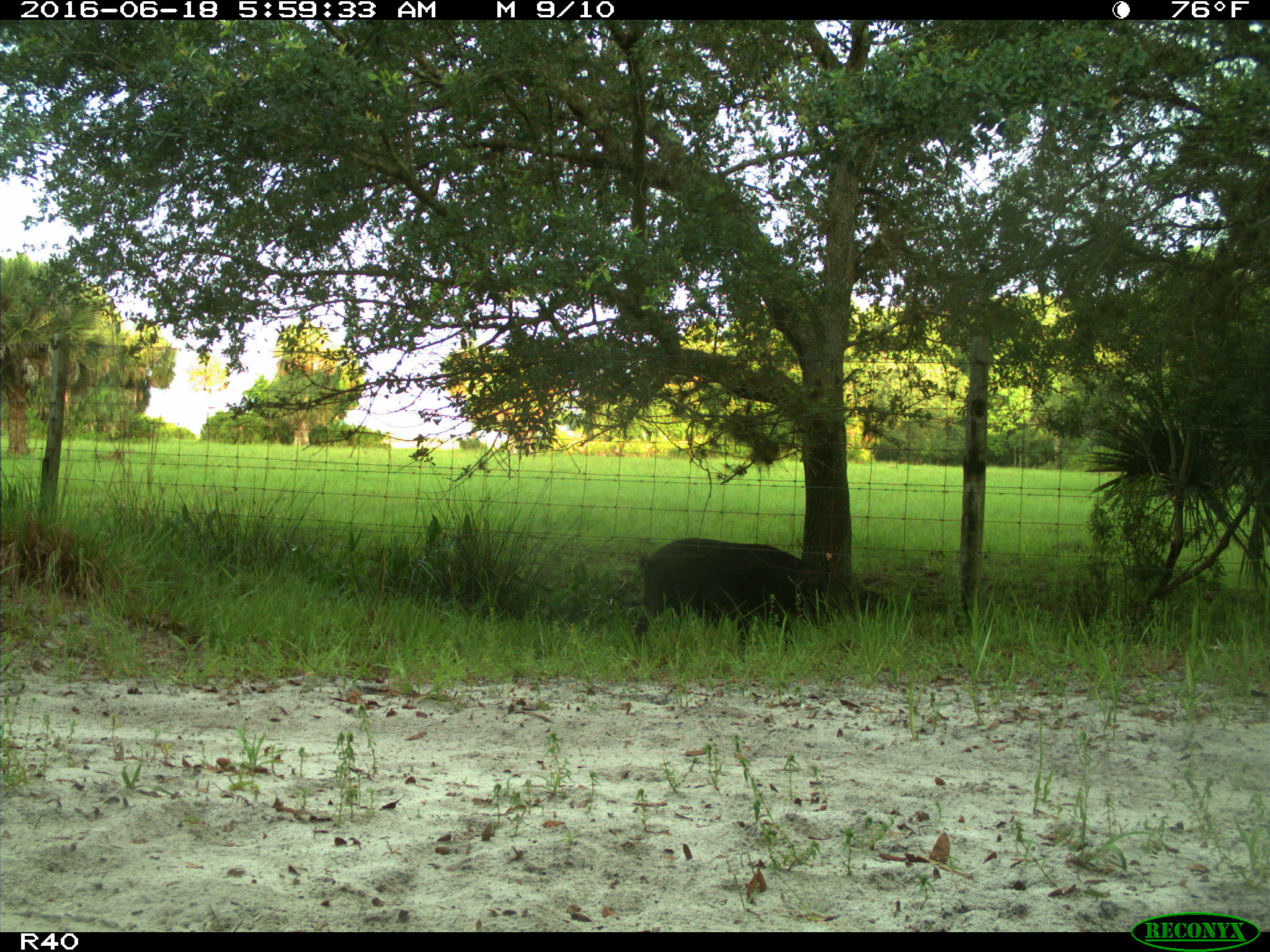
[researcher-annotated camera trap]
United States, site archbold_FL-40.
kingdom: Animalia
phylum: Chordata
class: Mammalia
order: Artiodactyla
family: Suidae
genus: Sus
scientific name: Sus scrofa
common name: wild boar